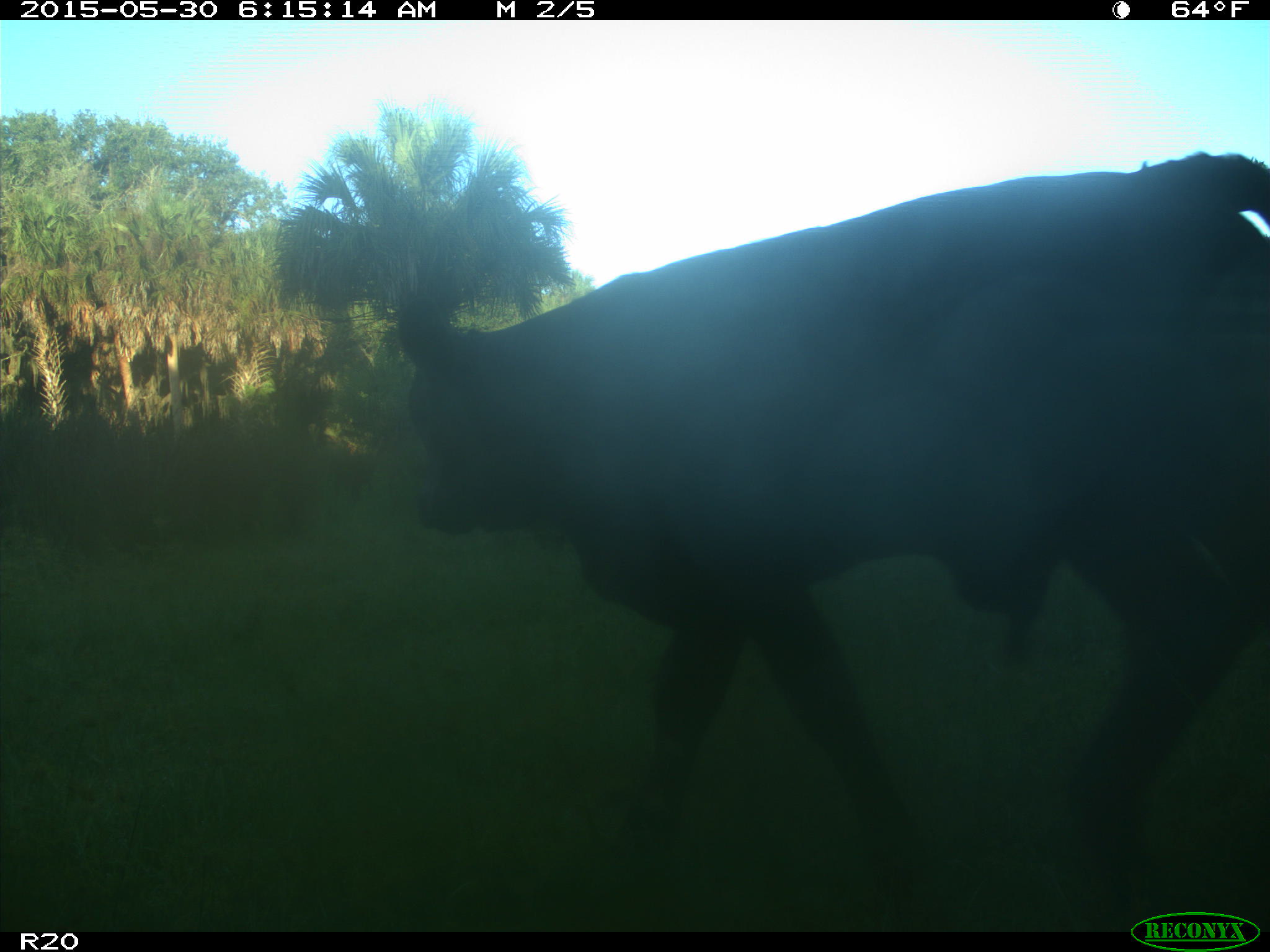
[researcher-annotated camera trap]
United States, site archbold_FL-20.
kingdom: Animalia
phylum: Chordata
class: Mammalia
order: Artiodactyla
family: Bovidae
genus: Bos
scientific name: Bos taurus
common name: domestic cow